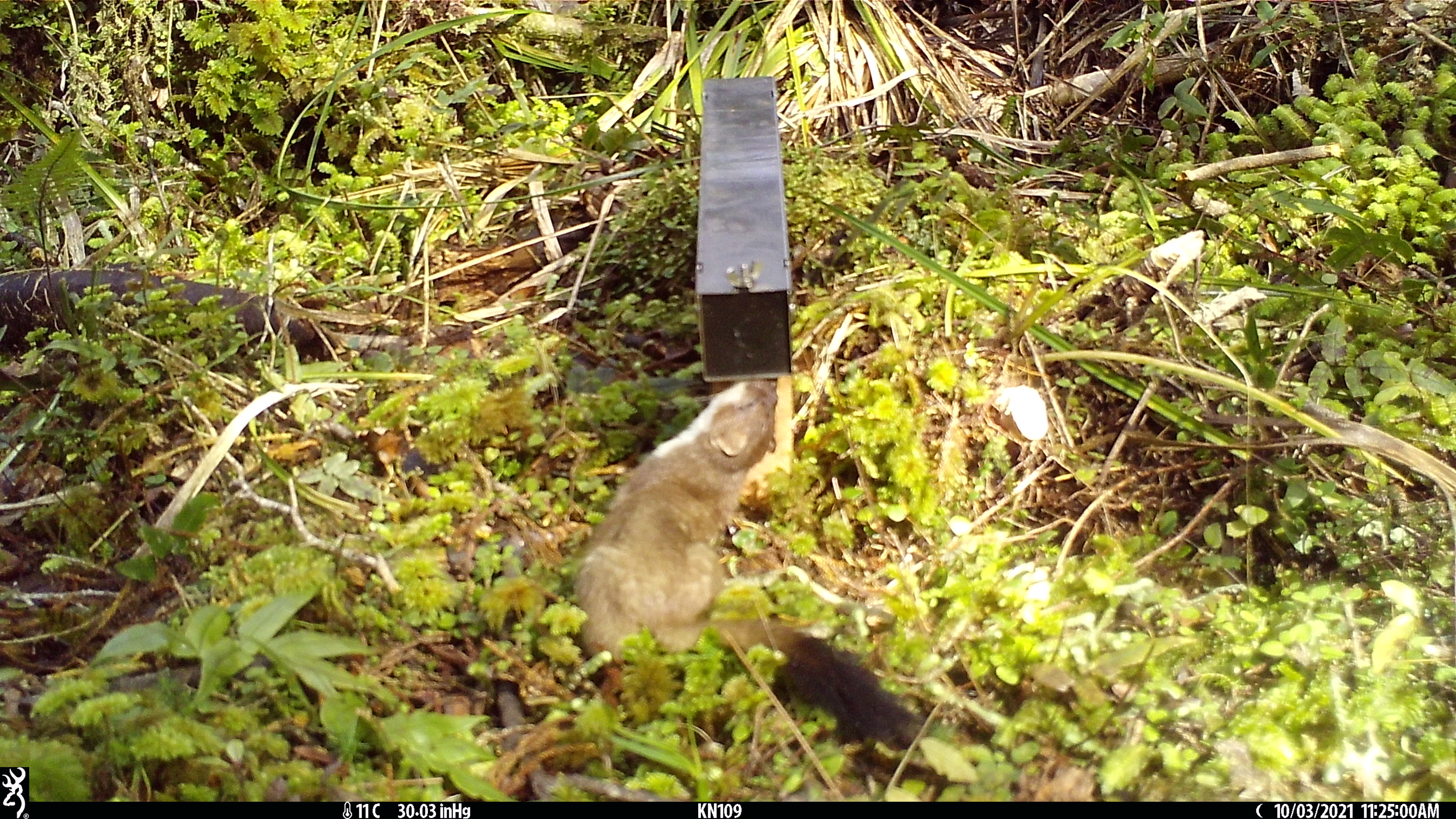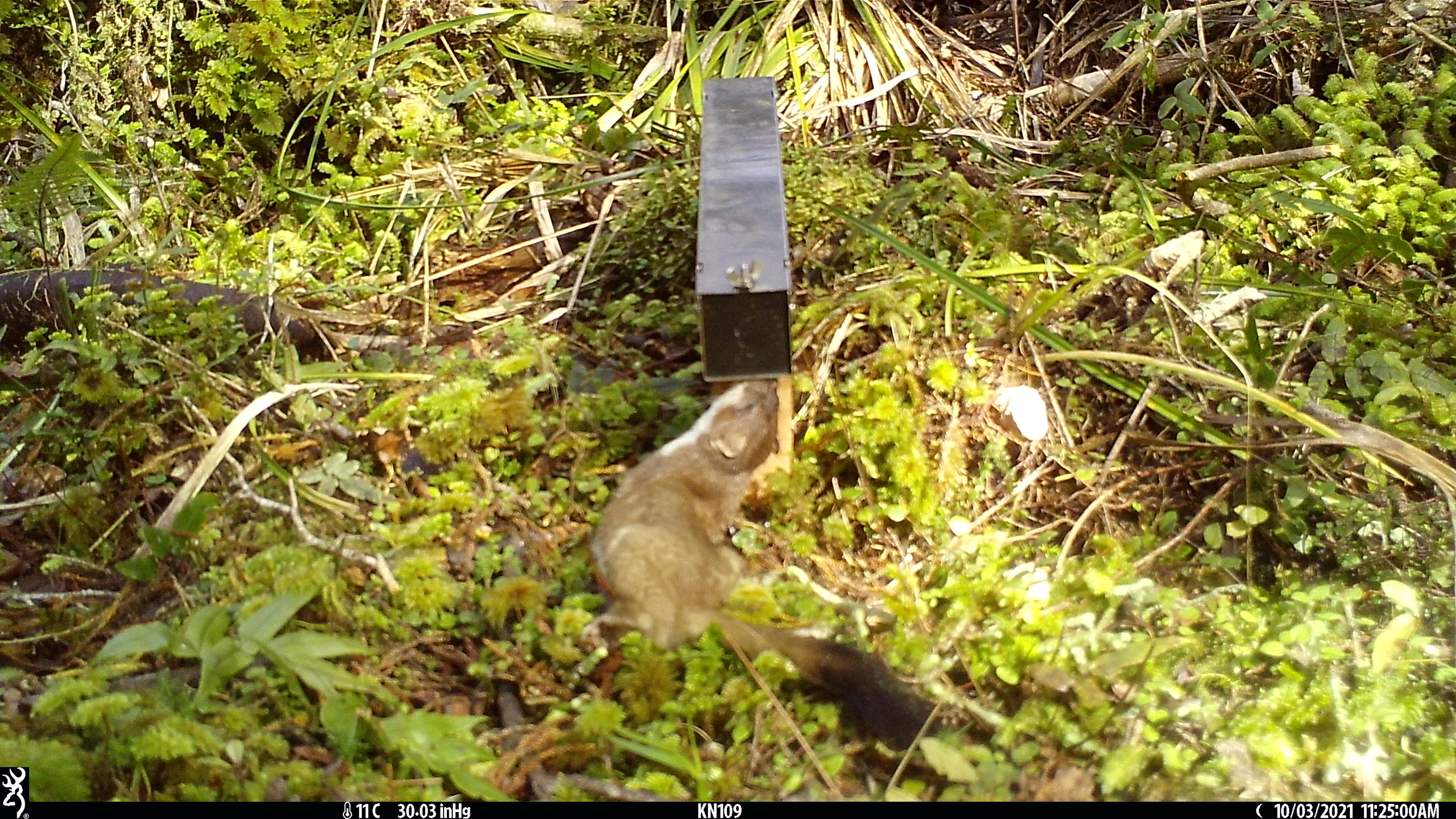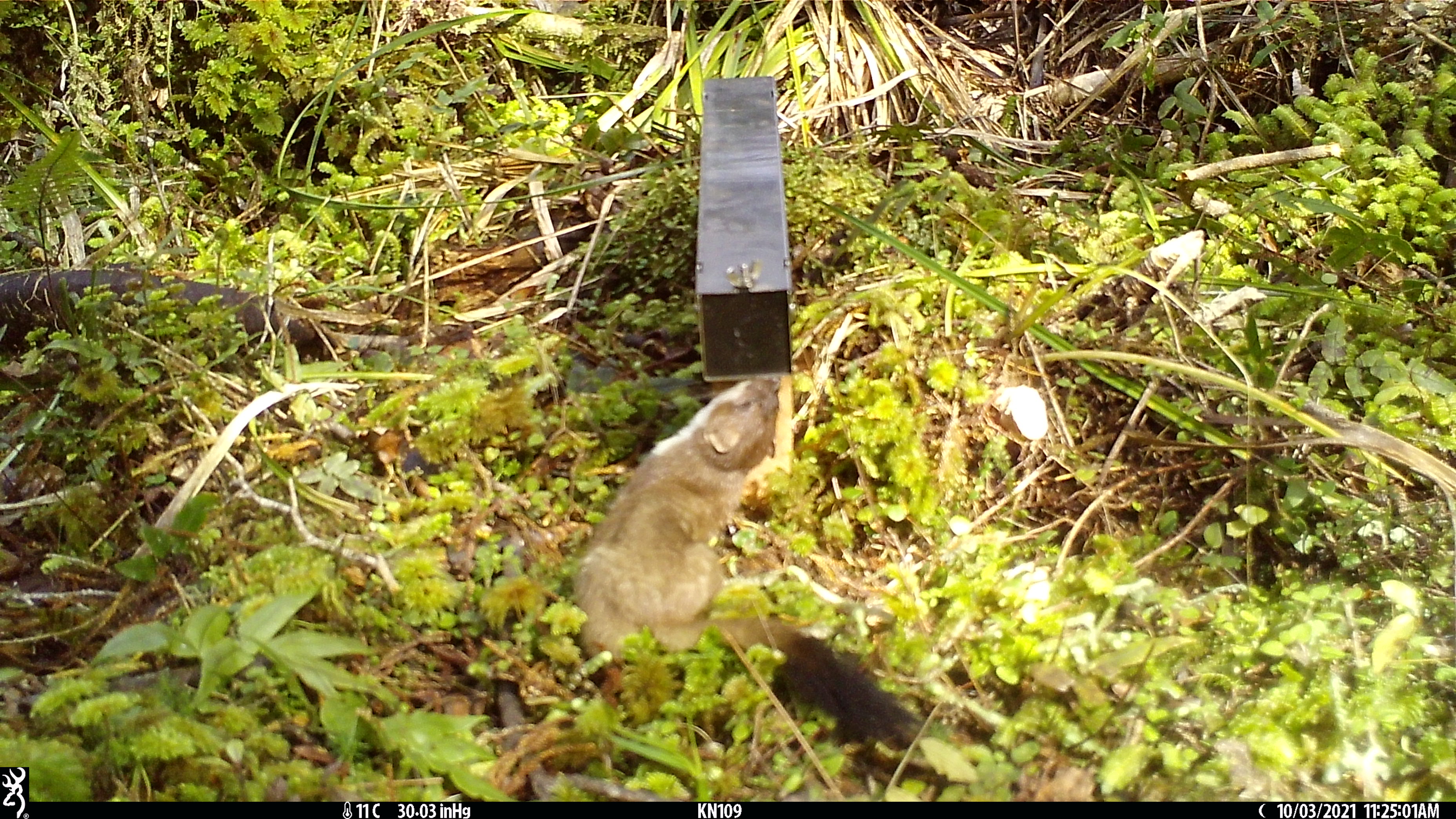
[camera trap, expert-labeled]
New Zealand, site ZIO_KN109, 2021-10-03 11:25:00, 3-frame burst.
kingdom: Animalia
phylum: Chordata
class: Mammalia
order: Carnivora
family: Mustelidae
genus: Mustela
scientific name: Mustela erminea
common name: stoat